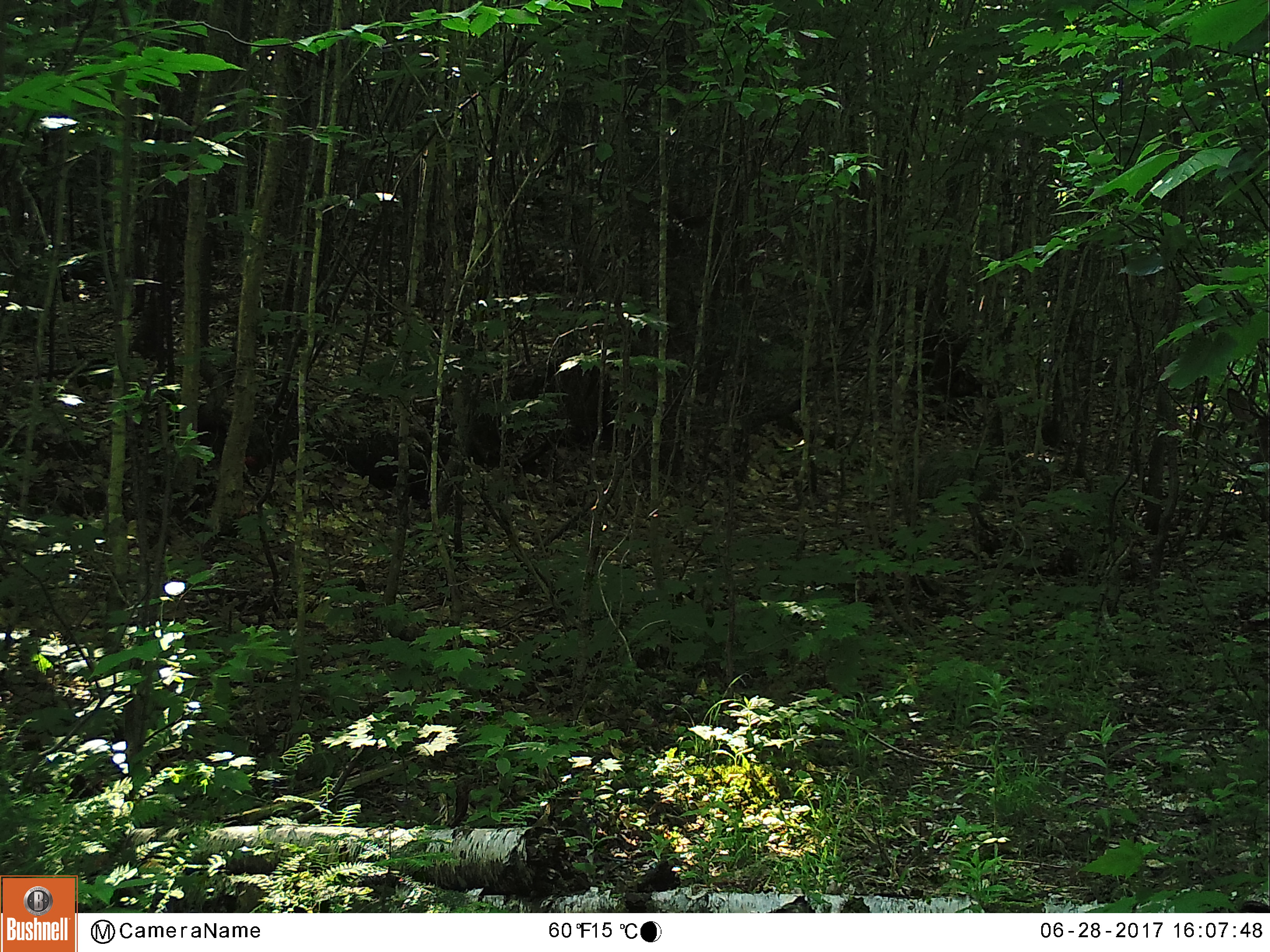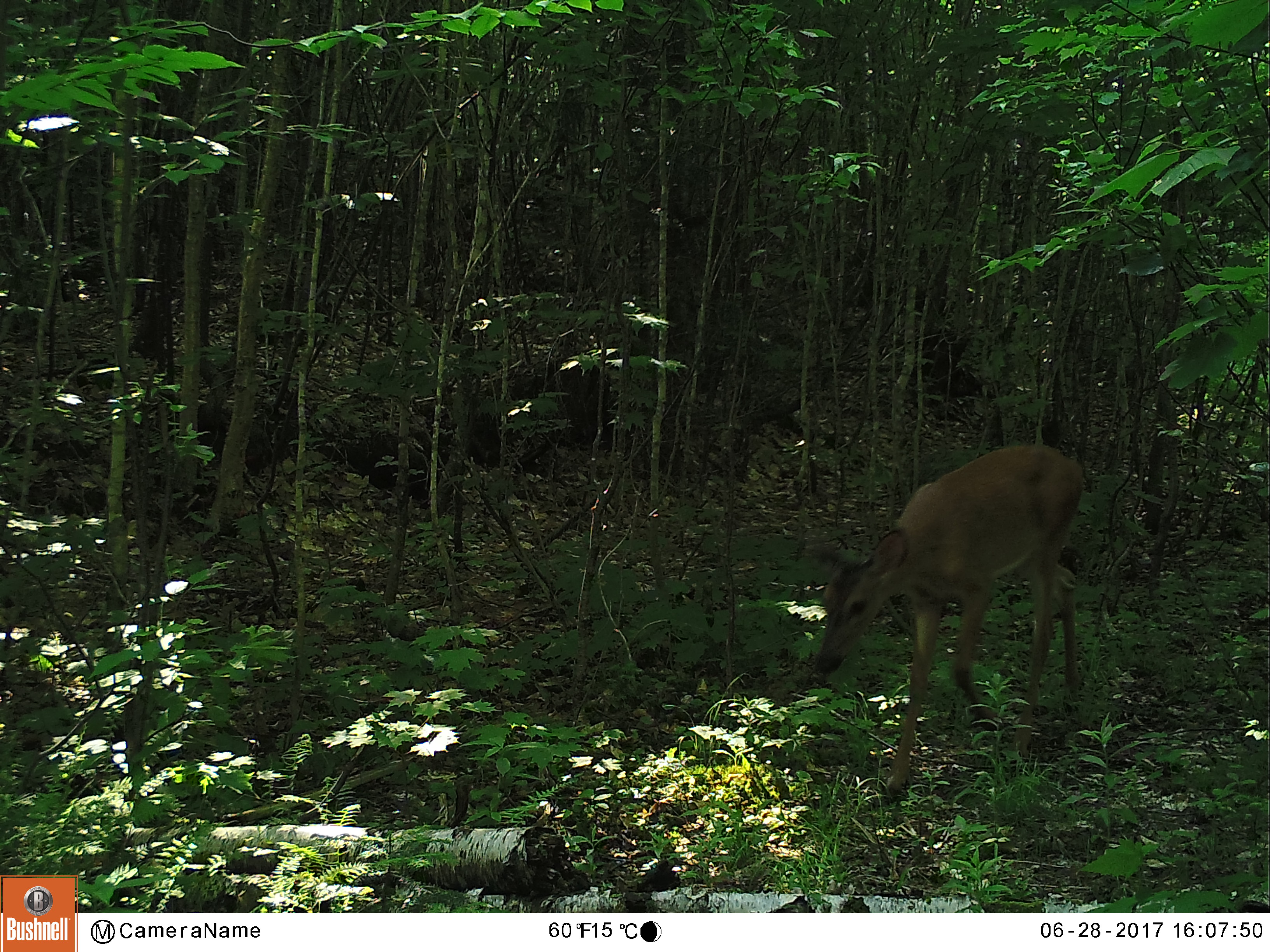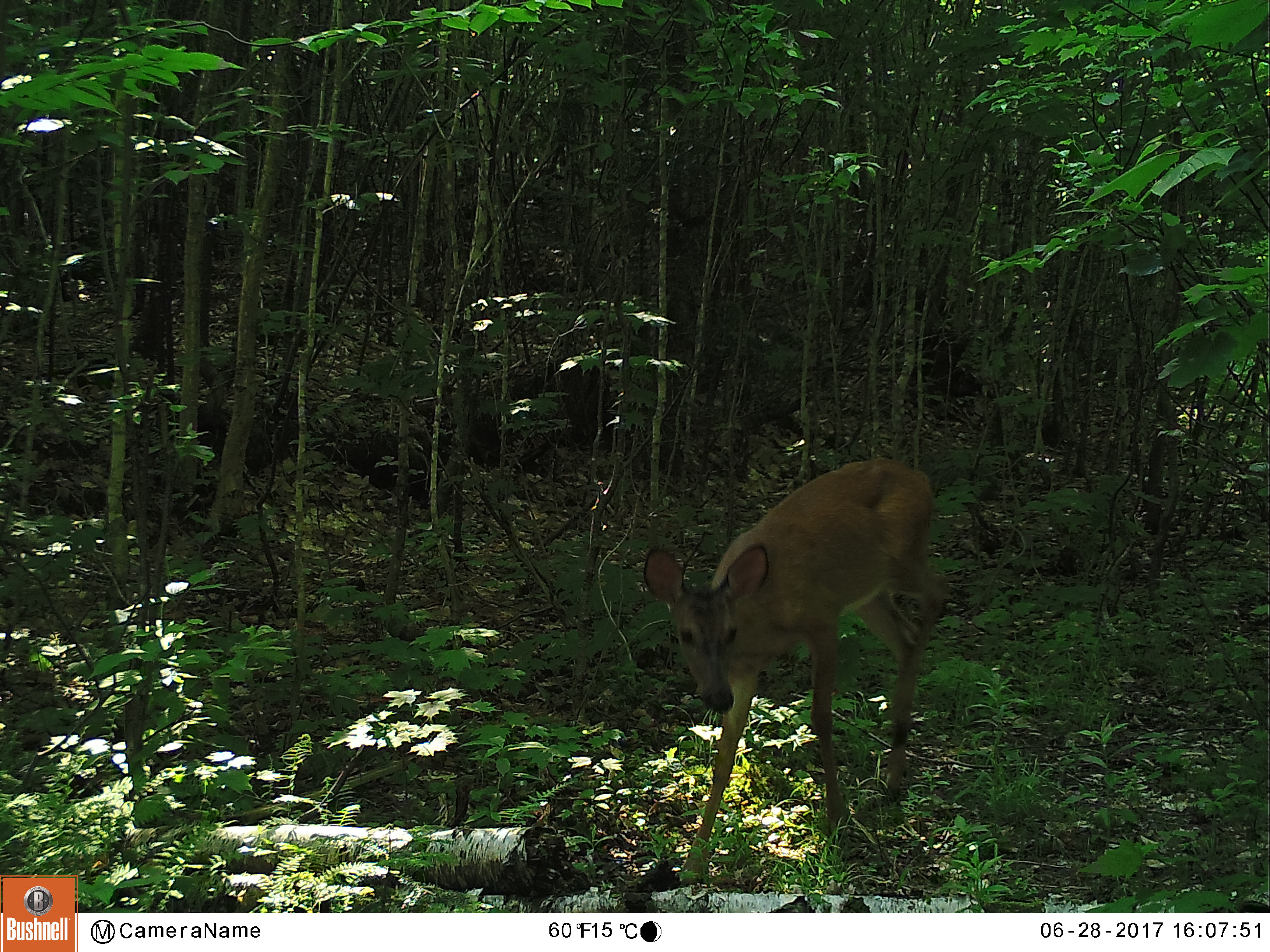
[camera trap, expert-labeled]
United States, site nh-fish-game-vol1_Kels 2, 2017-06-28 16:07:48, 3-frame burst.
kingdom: Animalia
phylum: Chordata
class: Mammalia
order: Artiodactyla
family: Cervidae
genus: Odocoileus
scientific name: Odocoileus virginianus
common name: white-tailed deer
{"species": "white-tailed deer (Odocoileus virginianus)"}